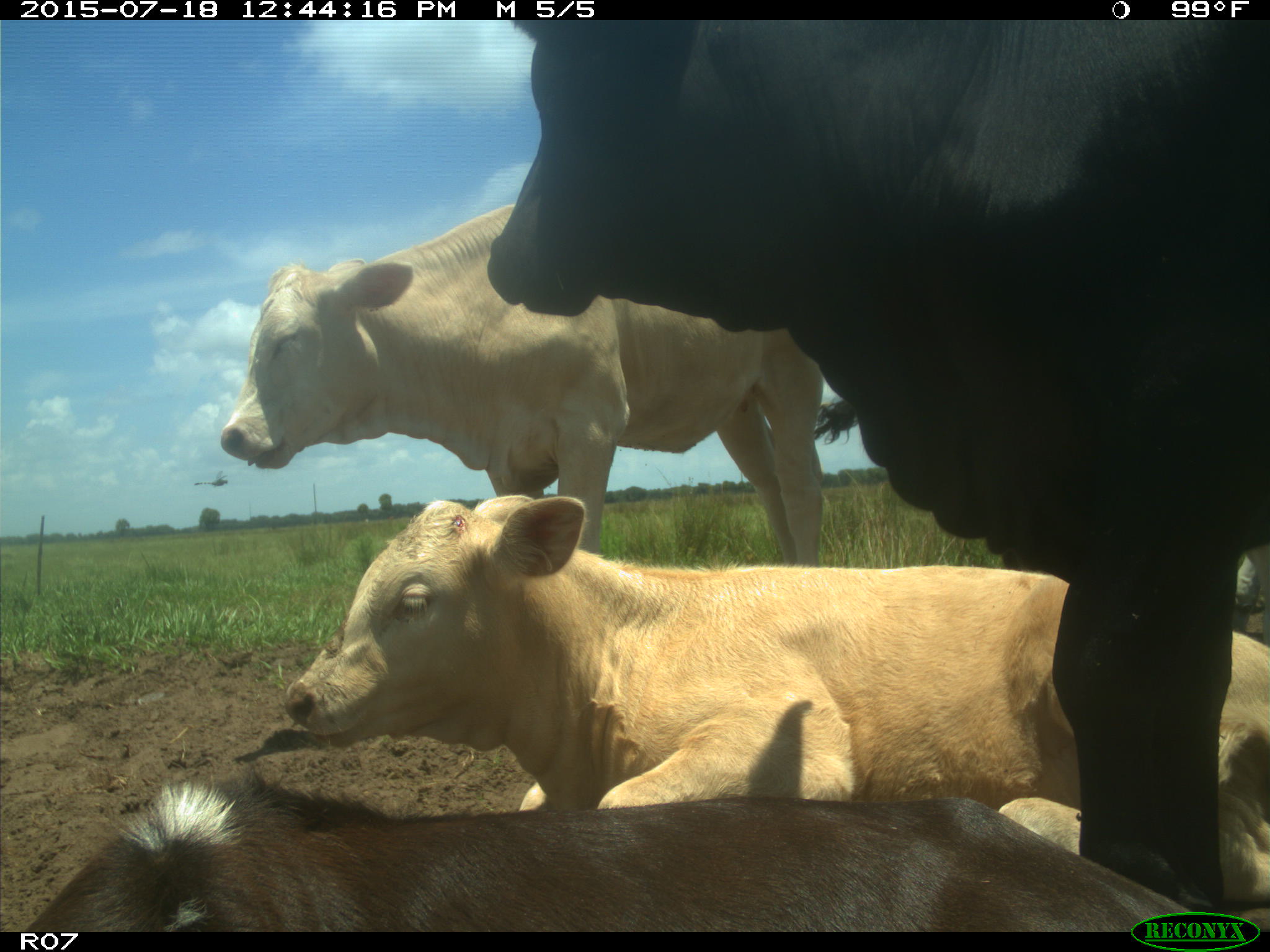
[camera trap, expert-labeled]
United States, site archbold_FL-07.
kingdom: Animalia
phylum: Chordata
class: Mammalia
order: Artiodactyla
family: Bovidae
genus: Bos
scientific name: Bos taurus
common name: domestic cow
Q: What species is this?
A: Bos taurus (domestic cow).